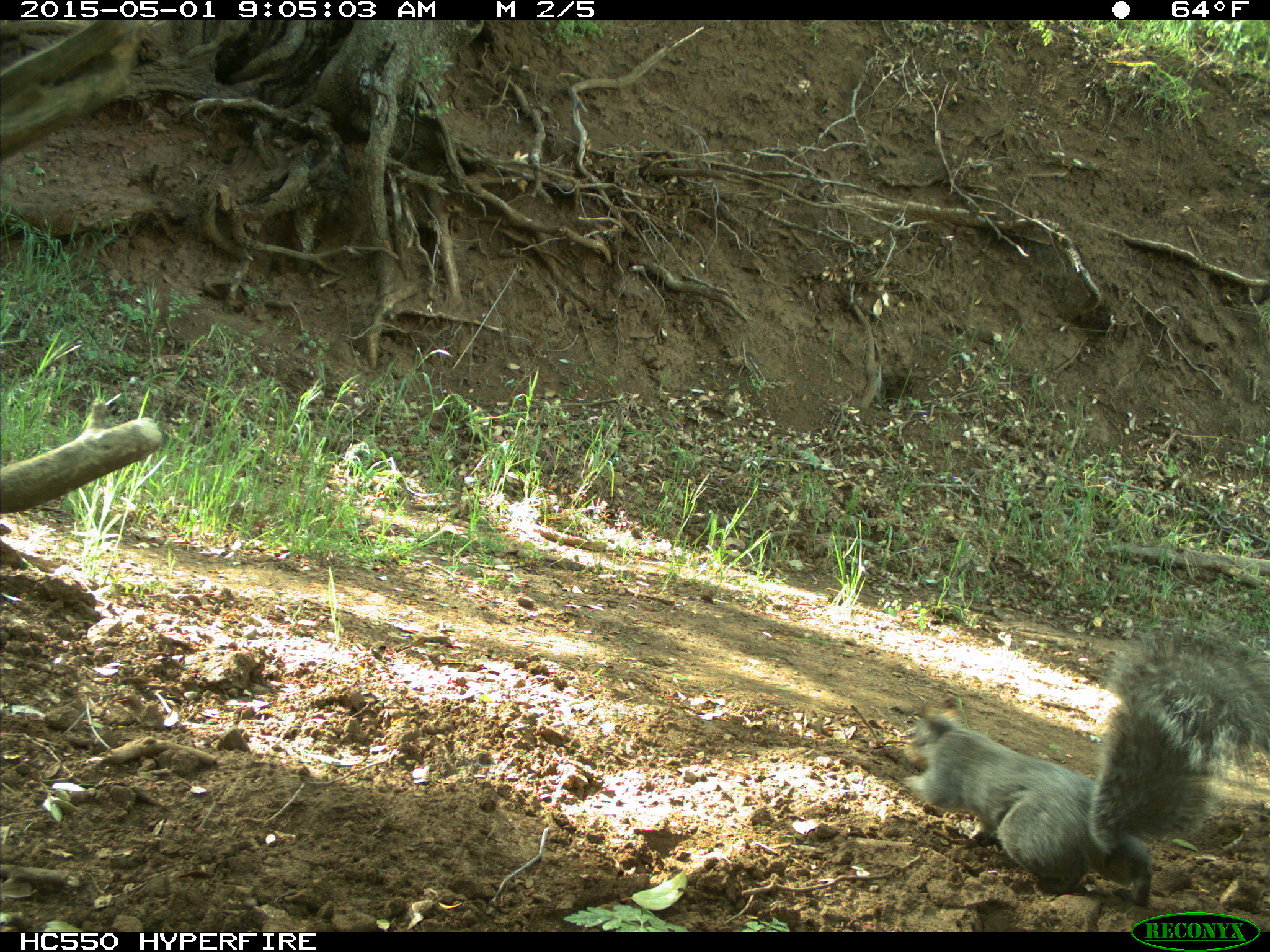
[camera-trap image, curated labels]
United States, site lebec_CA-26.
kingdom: Animalia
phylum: Chordata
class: Mammalia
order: Rodentia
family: Sciuridae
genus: Sciurus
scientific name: Sciurus carolinensis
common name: eastern gray squirrel